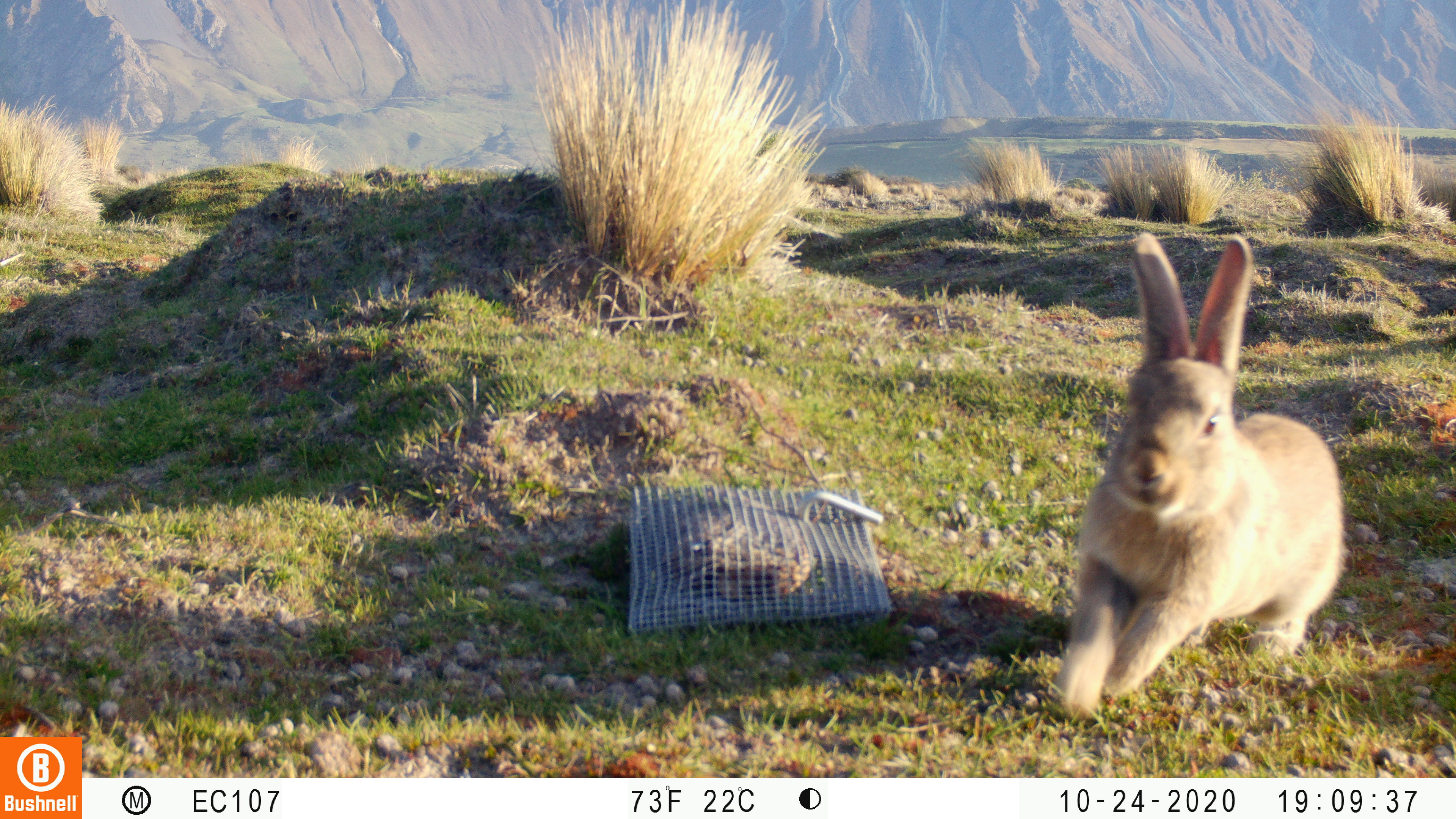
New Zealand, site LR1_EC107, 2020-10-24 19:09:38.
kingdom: Animalia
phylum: Chordata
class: Mammalia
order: Lagomorpha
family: Leporidae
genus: Oryctolagus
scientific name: Oryctolagus cuniculus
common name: european rabbit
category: rabbit